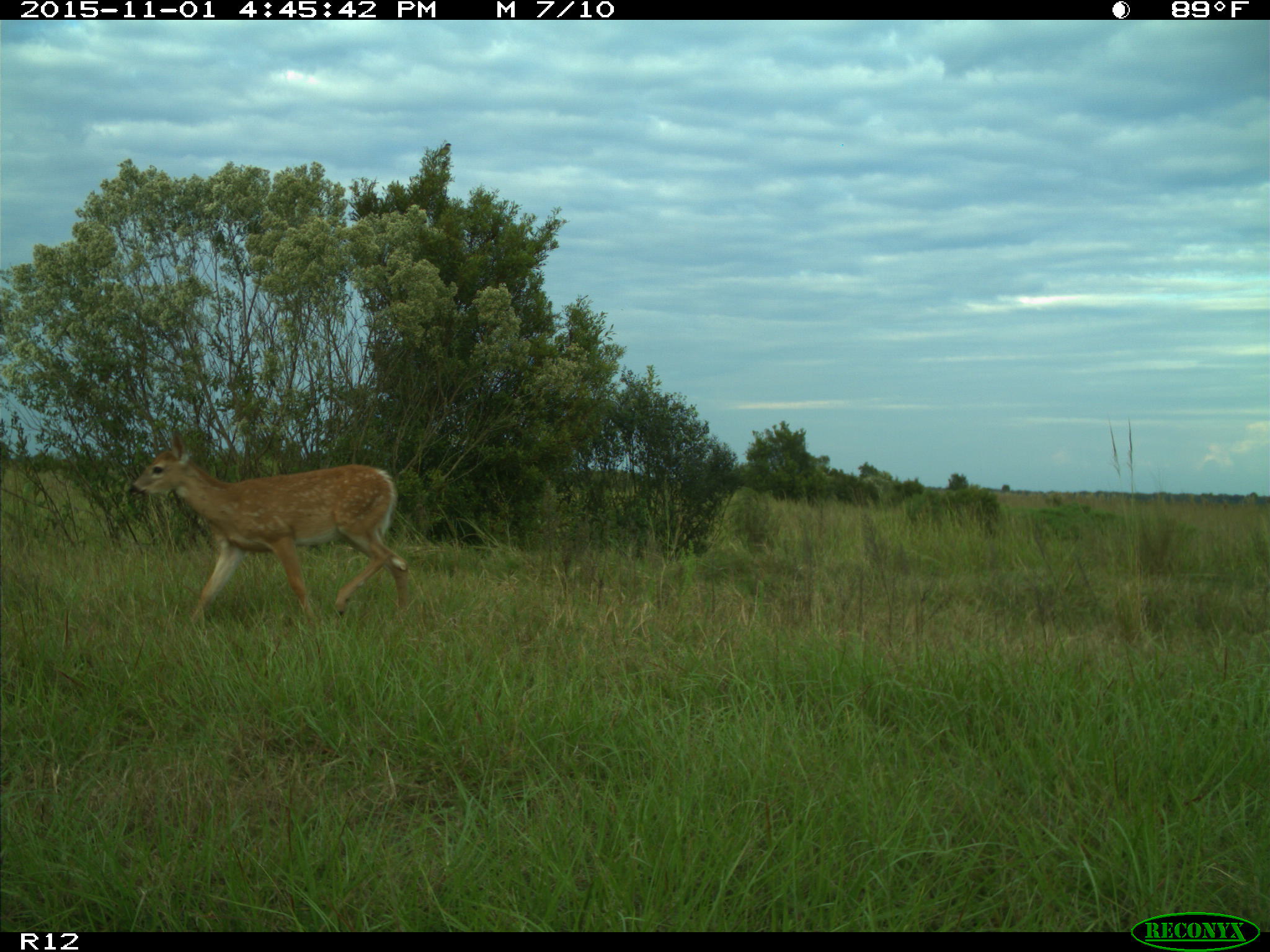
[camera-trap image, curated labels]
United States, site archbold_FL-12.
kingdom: Animalia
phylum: Chordata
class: Mammalia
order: Artiodactyla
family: Cervidae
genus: Odocoileus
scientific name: Odocoileus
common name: deer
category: unidentified deer